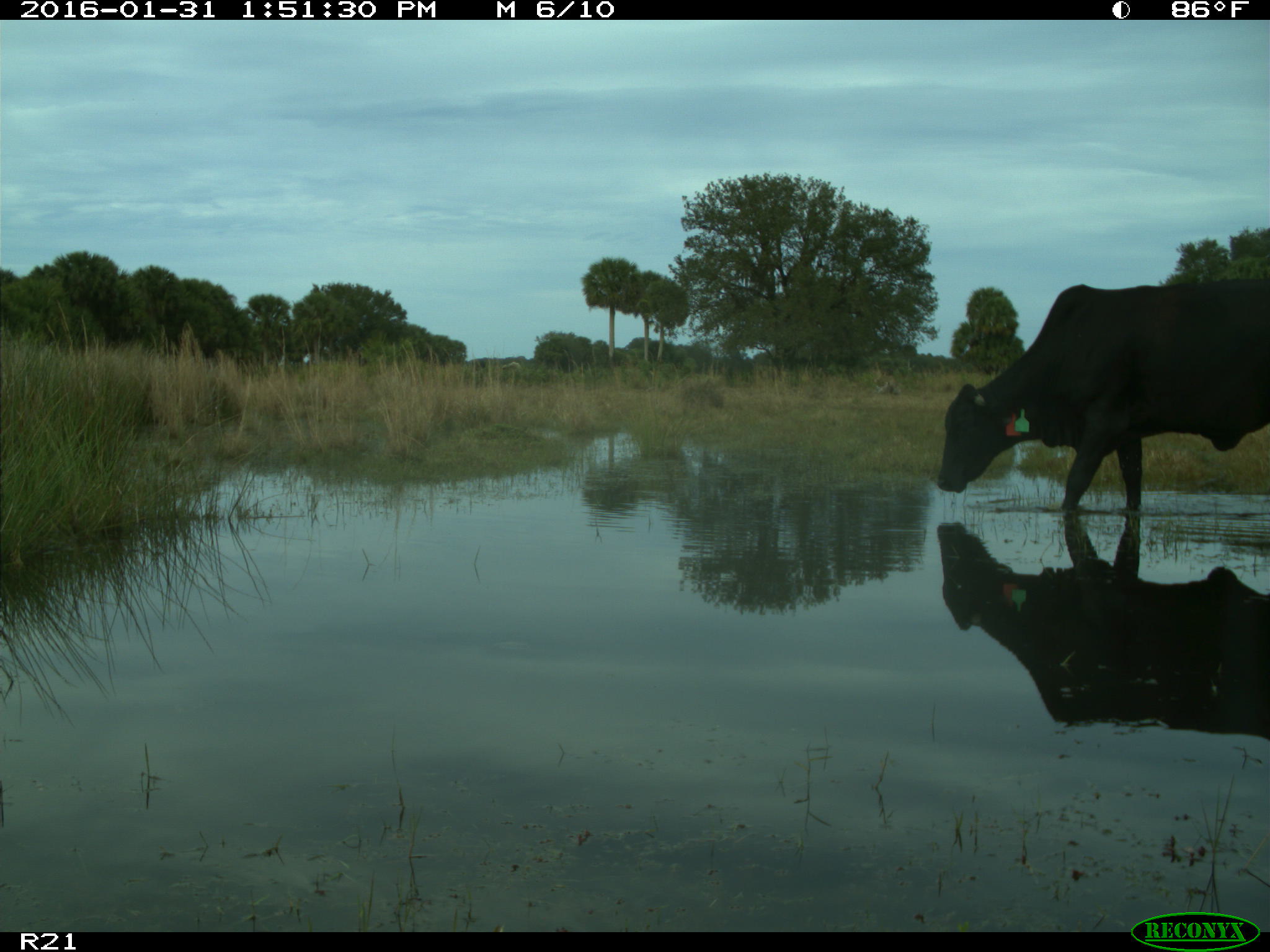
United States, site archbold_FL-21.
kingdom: Animalia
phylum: Chordata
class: Mammalia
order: Artiodactyla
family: Bovidae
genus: Bos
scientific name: Bos taurus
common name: domestic cow